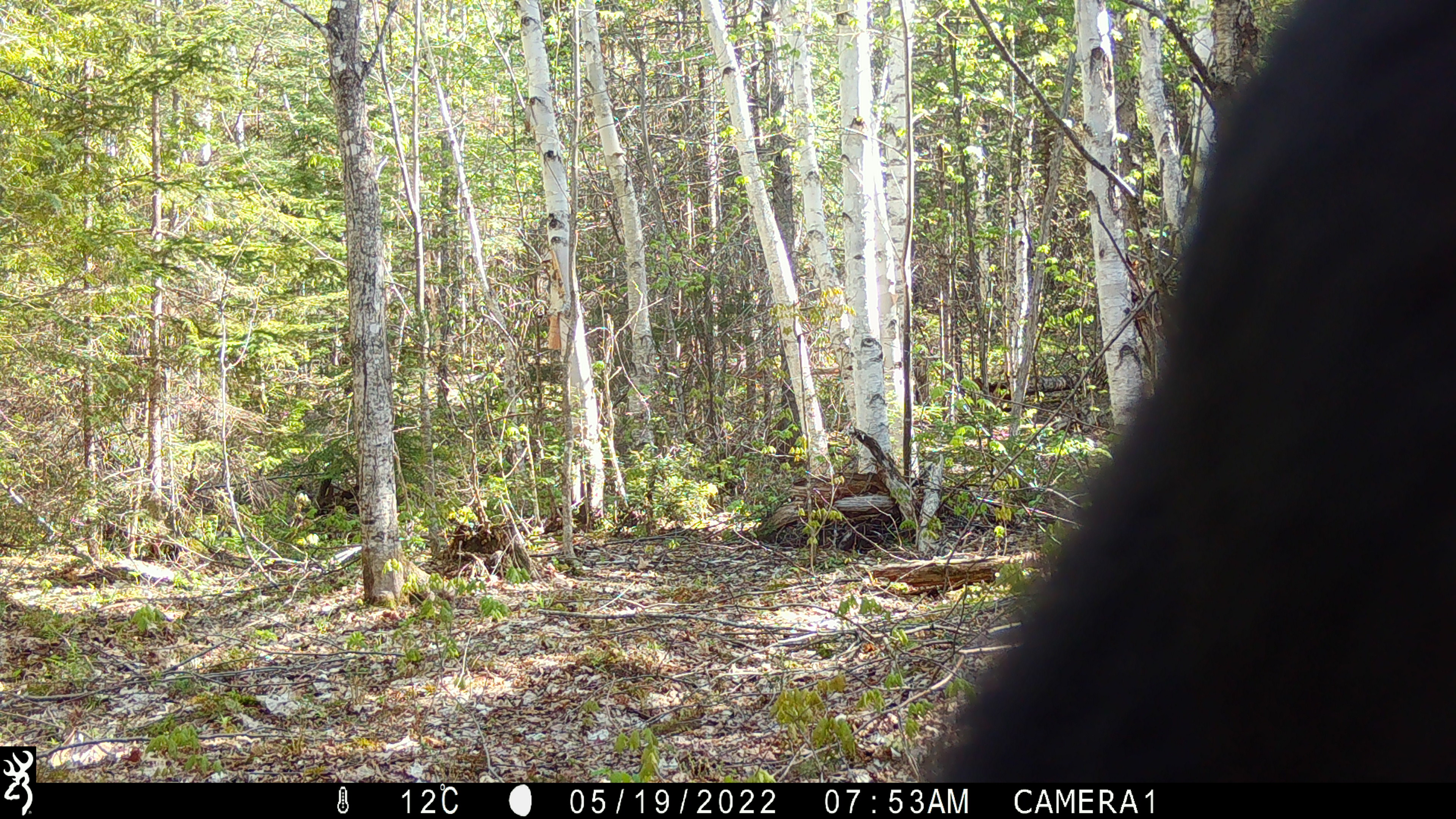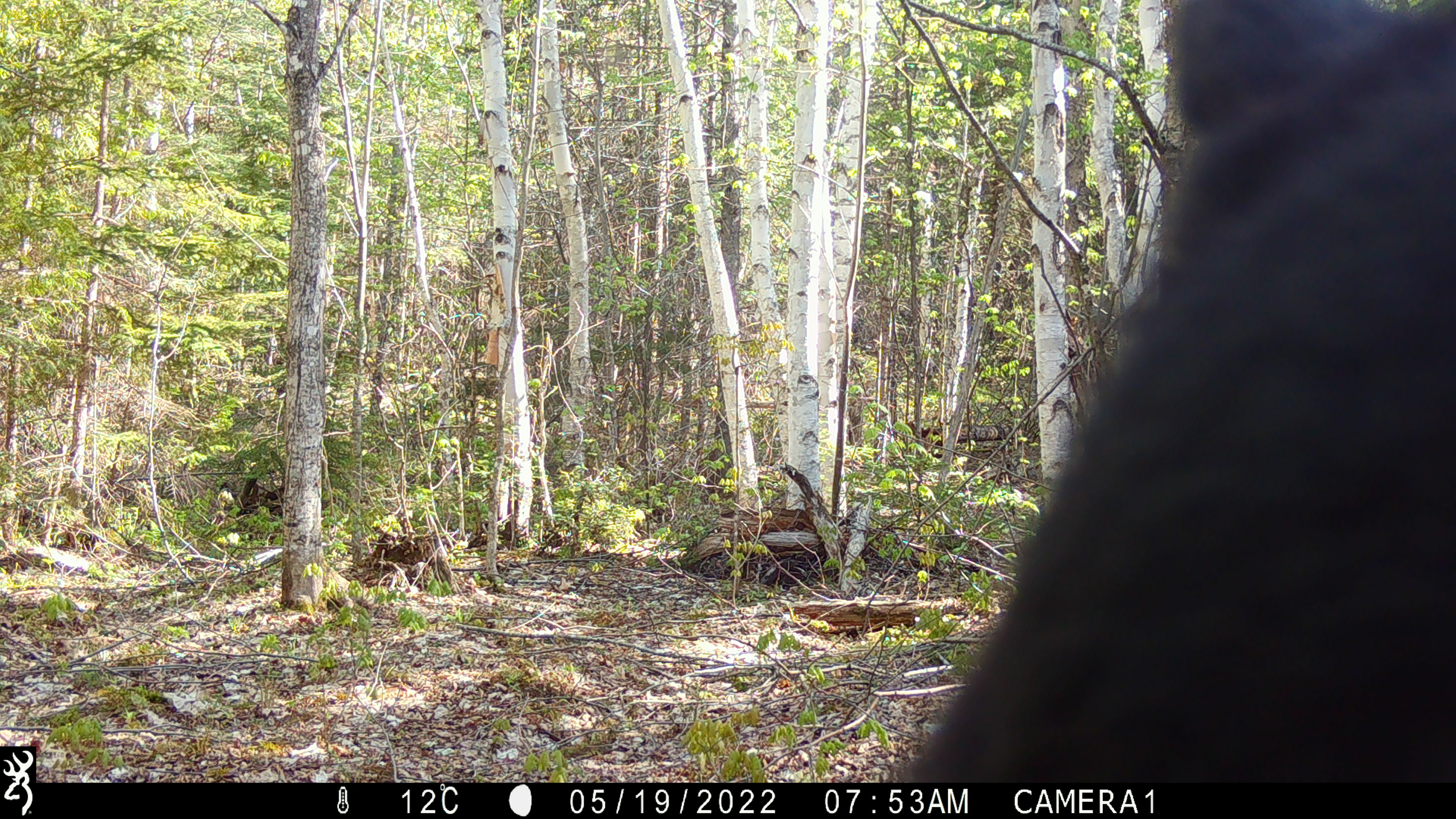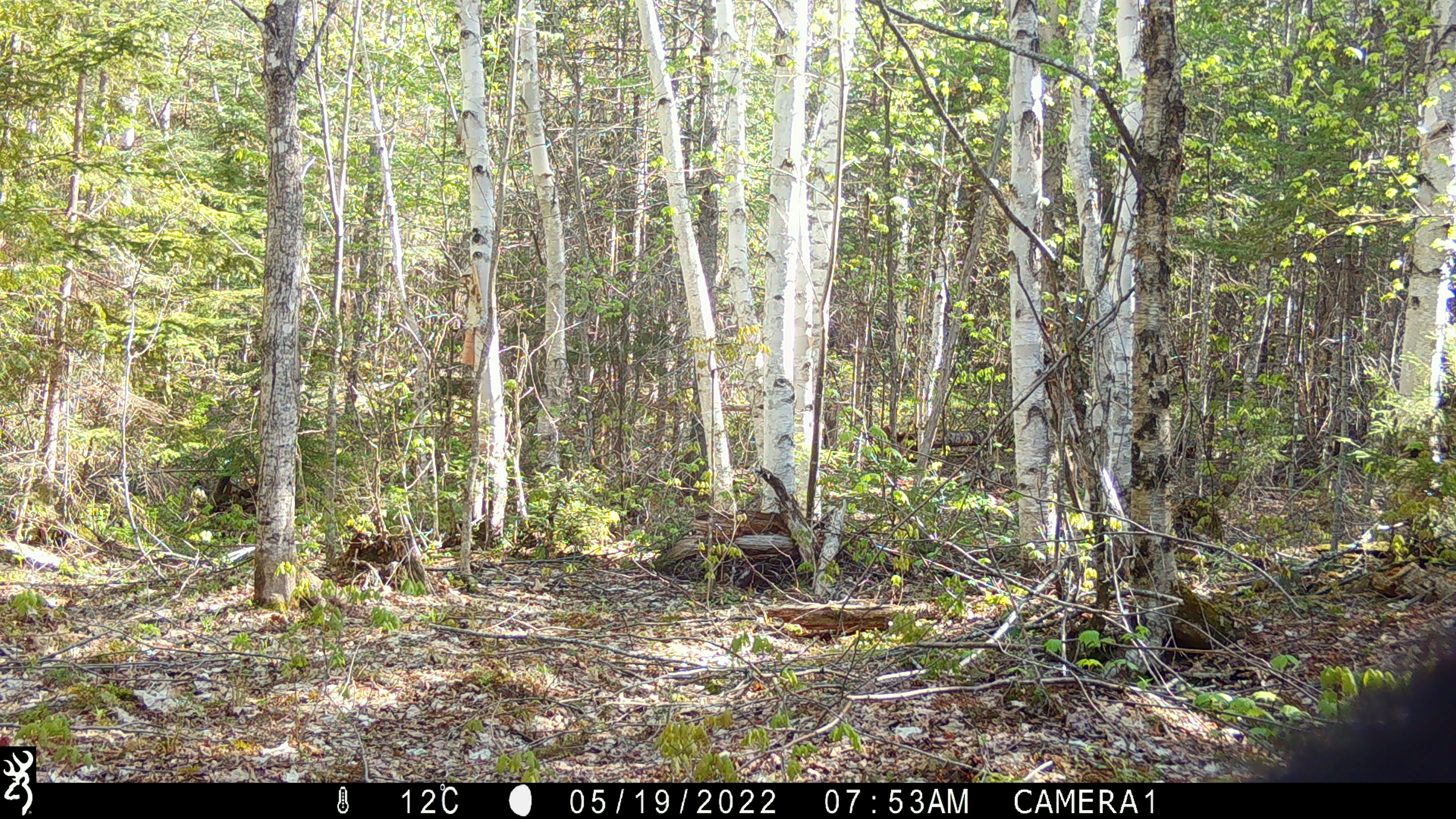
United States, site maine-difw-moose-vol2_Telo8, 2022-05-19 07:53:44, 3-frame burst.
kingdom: Animalia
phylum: Chordata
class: Mammalia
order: Carnivora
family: Ursidae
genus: Ursus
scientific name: Ursus americanus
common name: black bear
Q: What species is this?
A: Black bear (Ursus americanus).